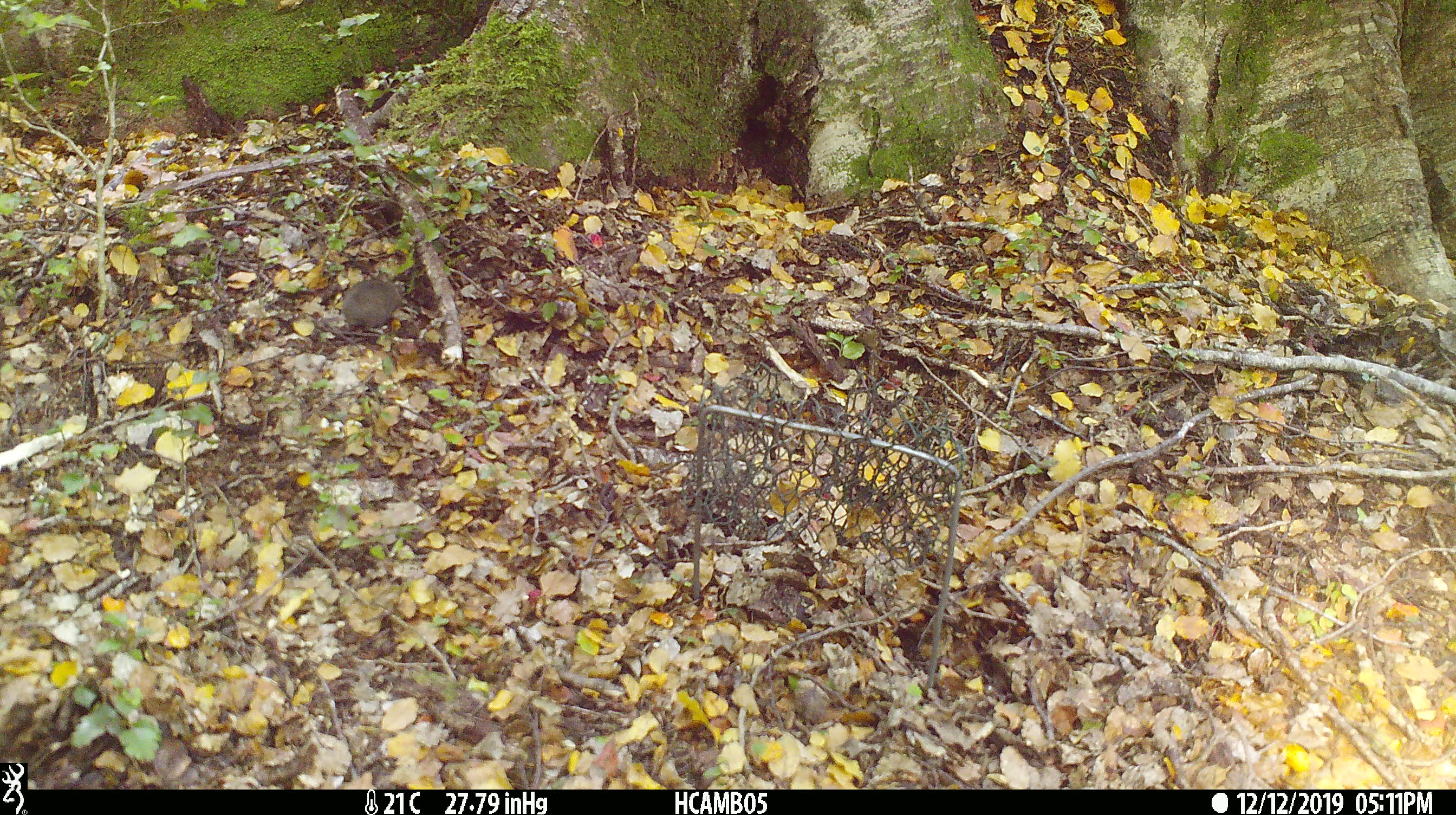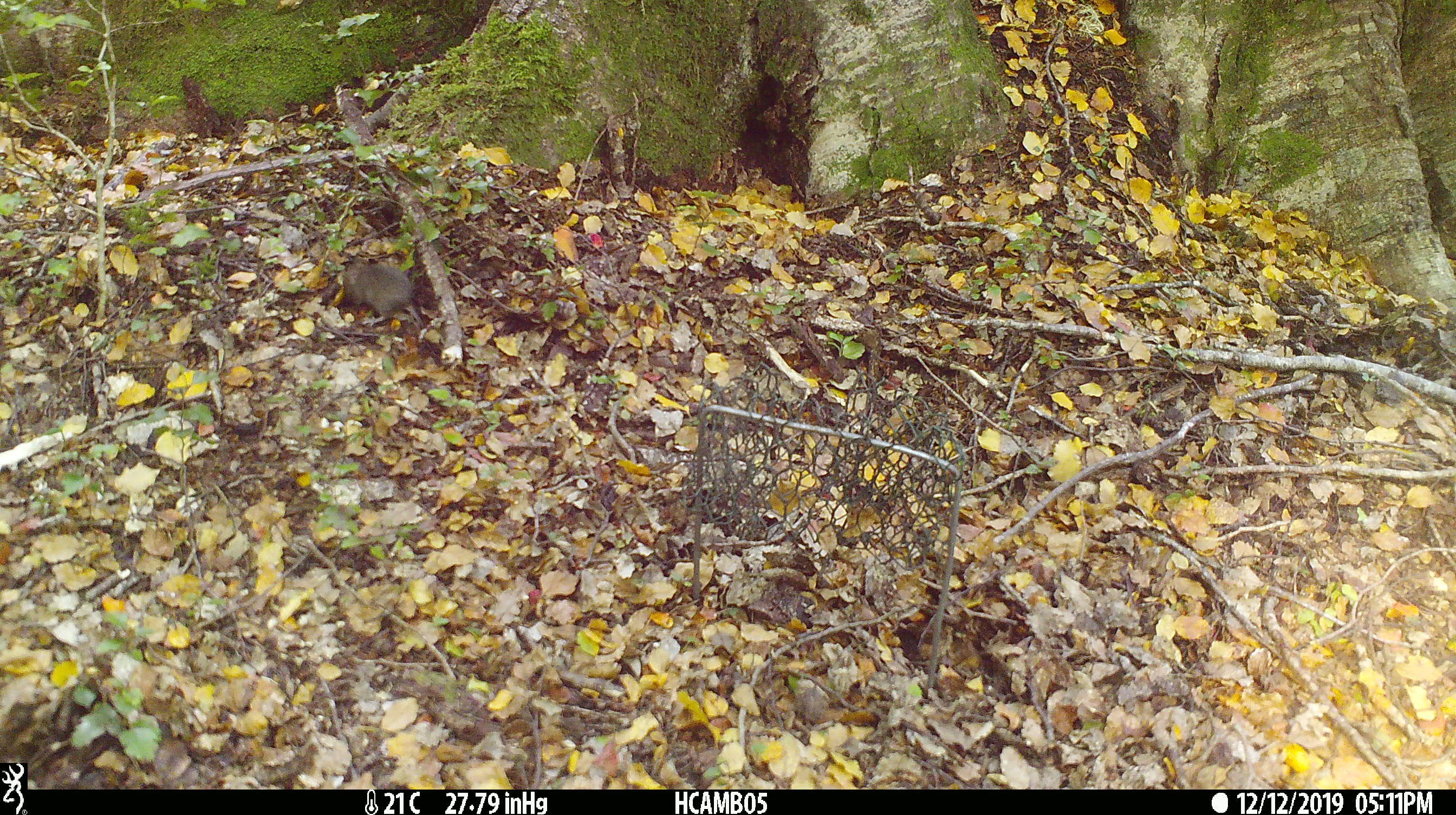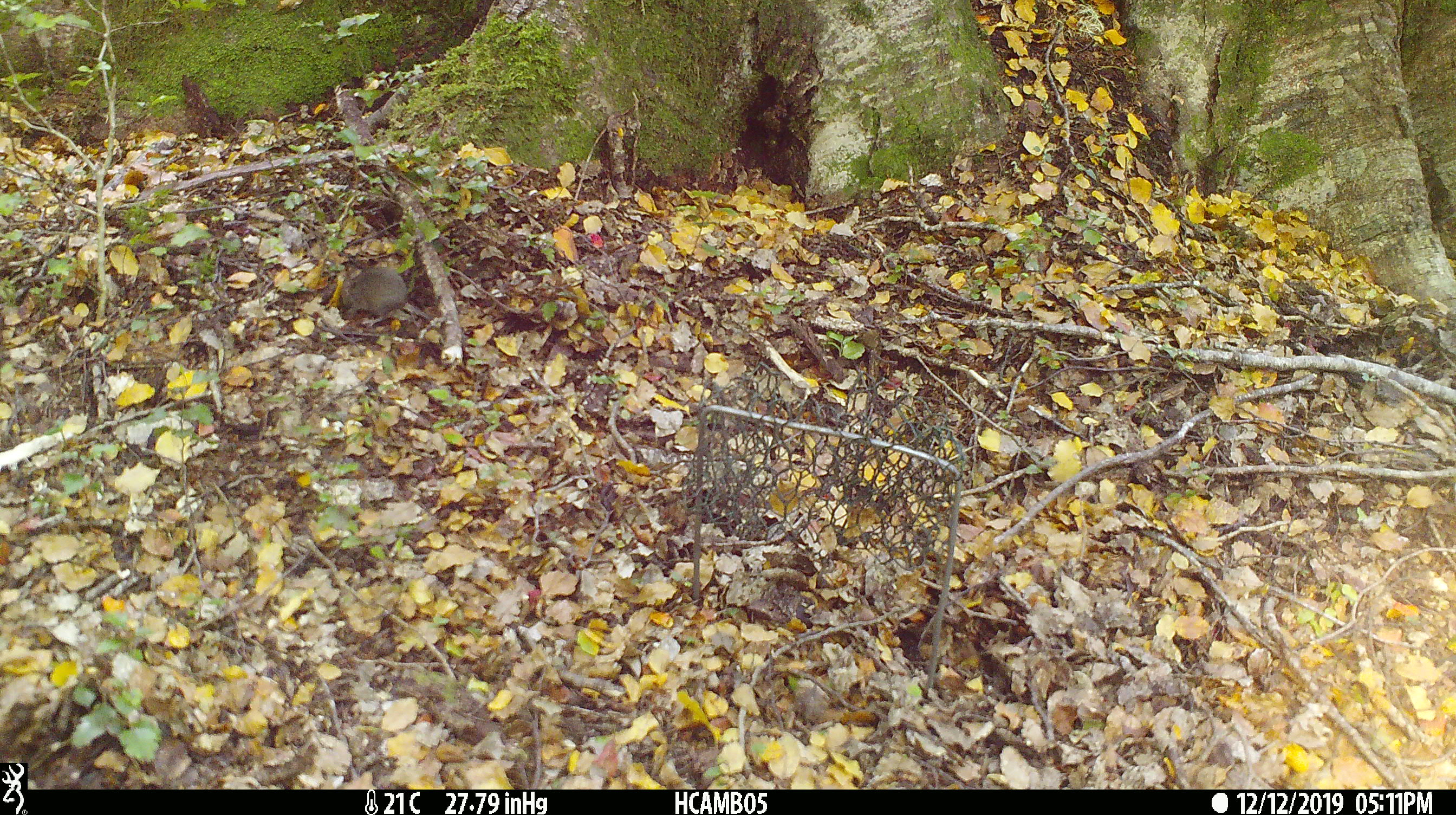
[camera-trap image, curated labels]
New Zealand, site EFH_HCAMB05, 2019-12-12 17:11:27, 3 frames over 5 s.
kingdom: Animalia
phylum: Chordata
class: Mammalia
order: Rodentia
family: Muridae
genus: Mus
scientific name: Mus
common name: mouse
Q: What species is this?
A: Mouse (Mus).